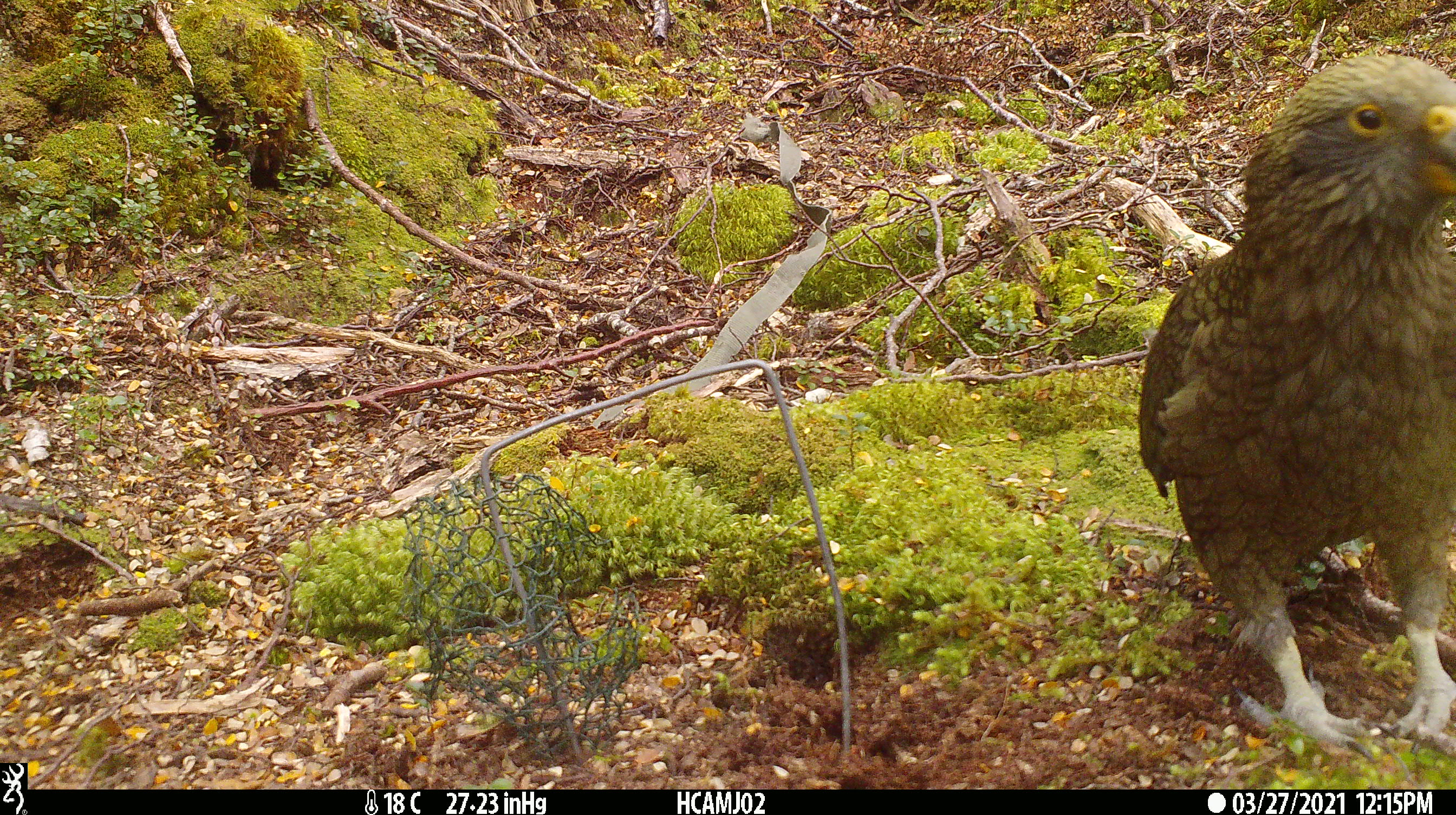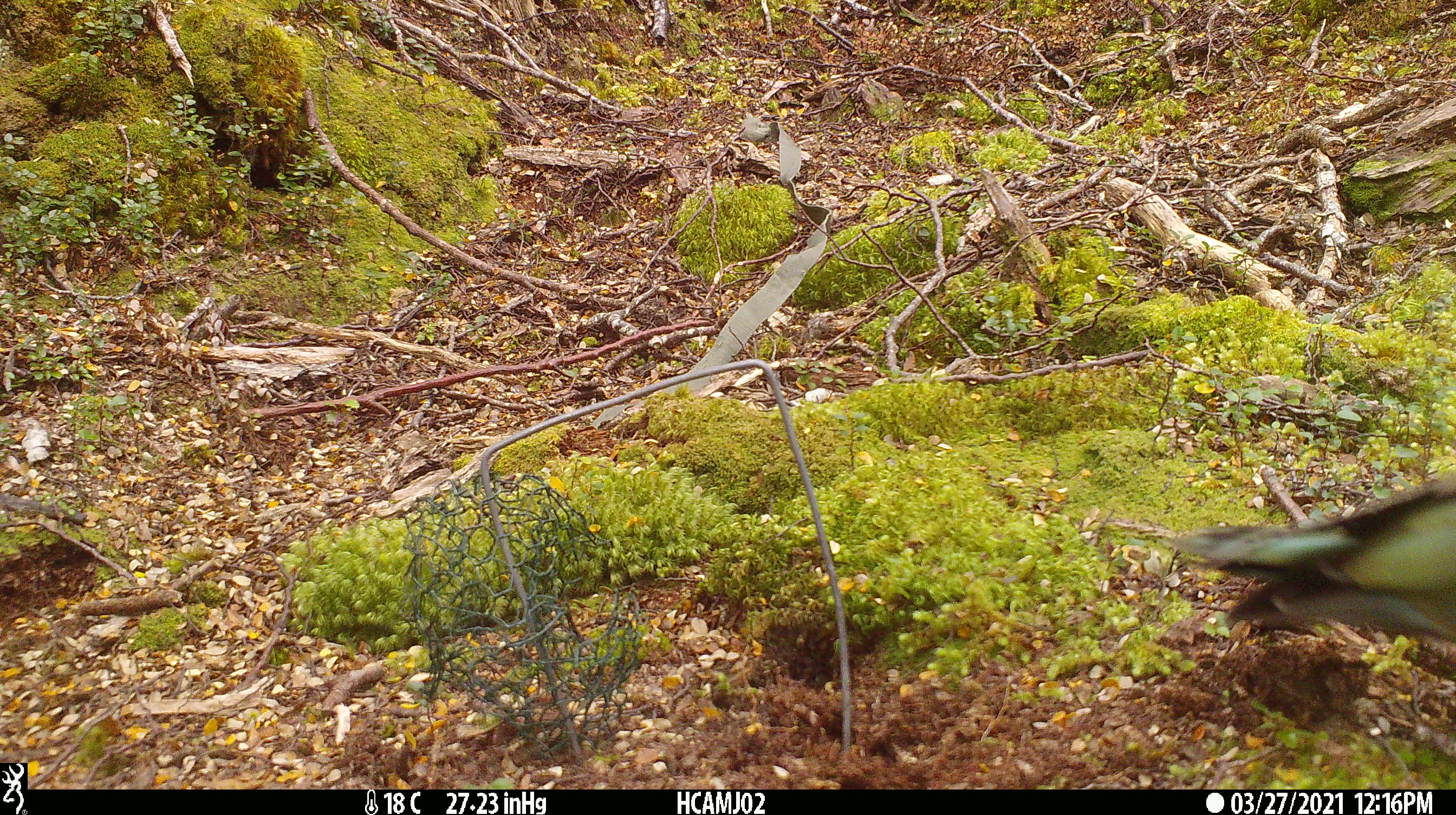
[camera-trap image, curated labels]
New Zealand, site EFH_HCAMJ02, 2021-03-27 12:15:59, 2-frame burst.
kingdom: Animalia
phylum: Chordata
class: Aves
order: Psittaciformes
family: Strigopidae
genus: Nestor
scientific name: Nestor notabilis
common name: kea